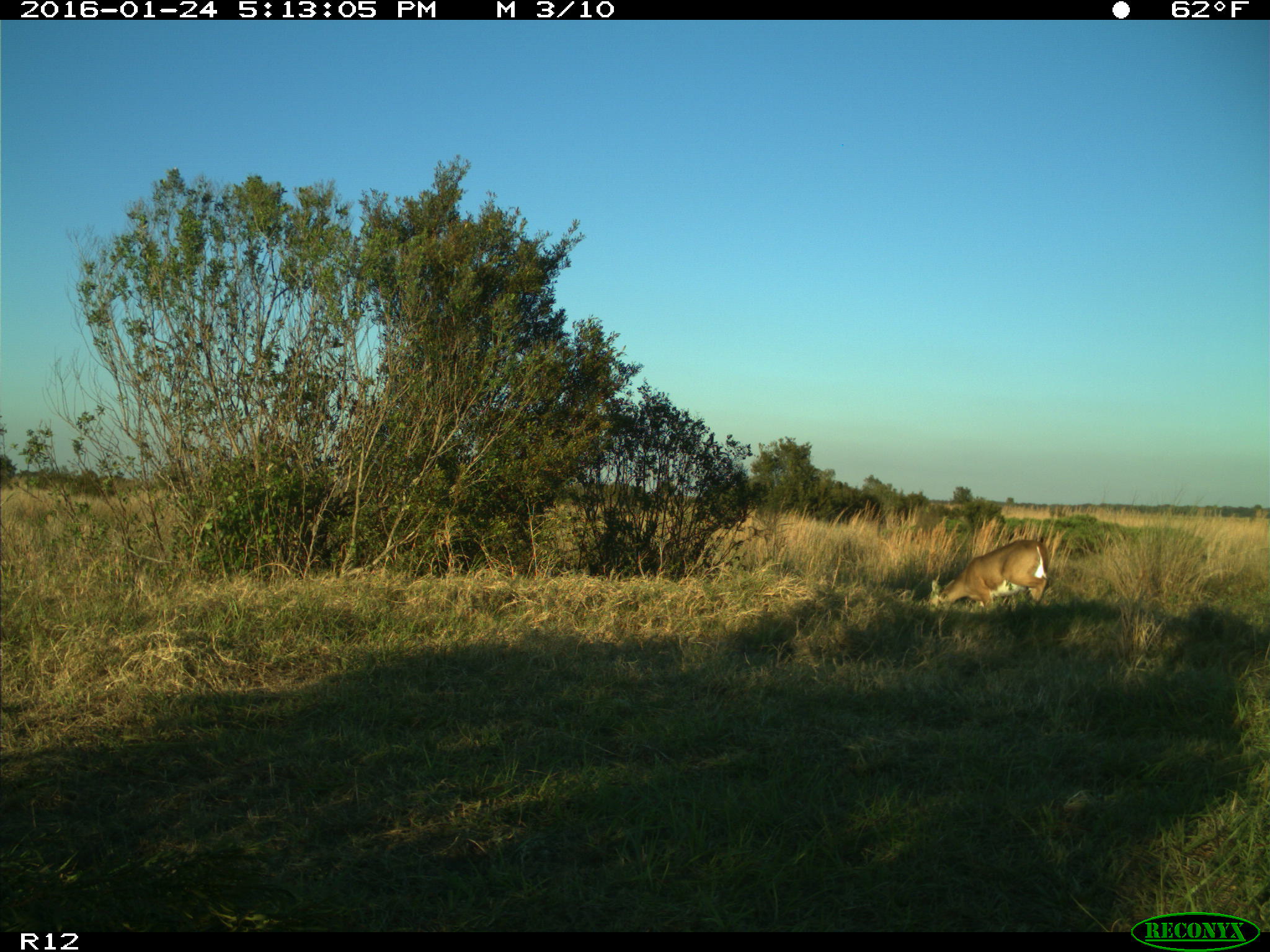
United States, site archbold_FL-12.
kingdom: Animalia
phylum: Chordata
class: Mammalia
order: Artiodactyla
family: Cervidae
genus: Odocoileus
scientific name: Odocoileus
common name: deer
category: unidentified deer